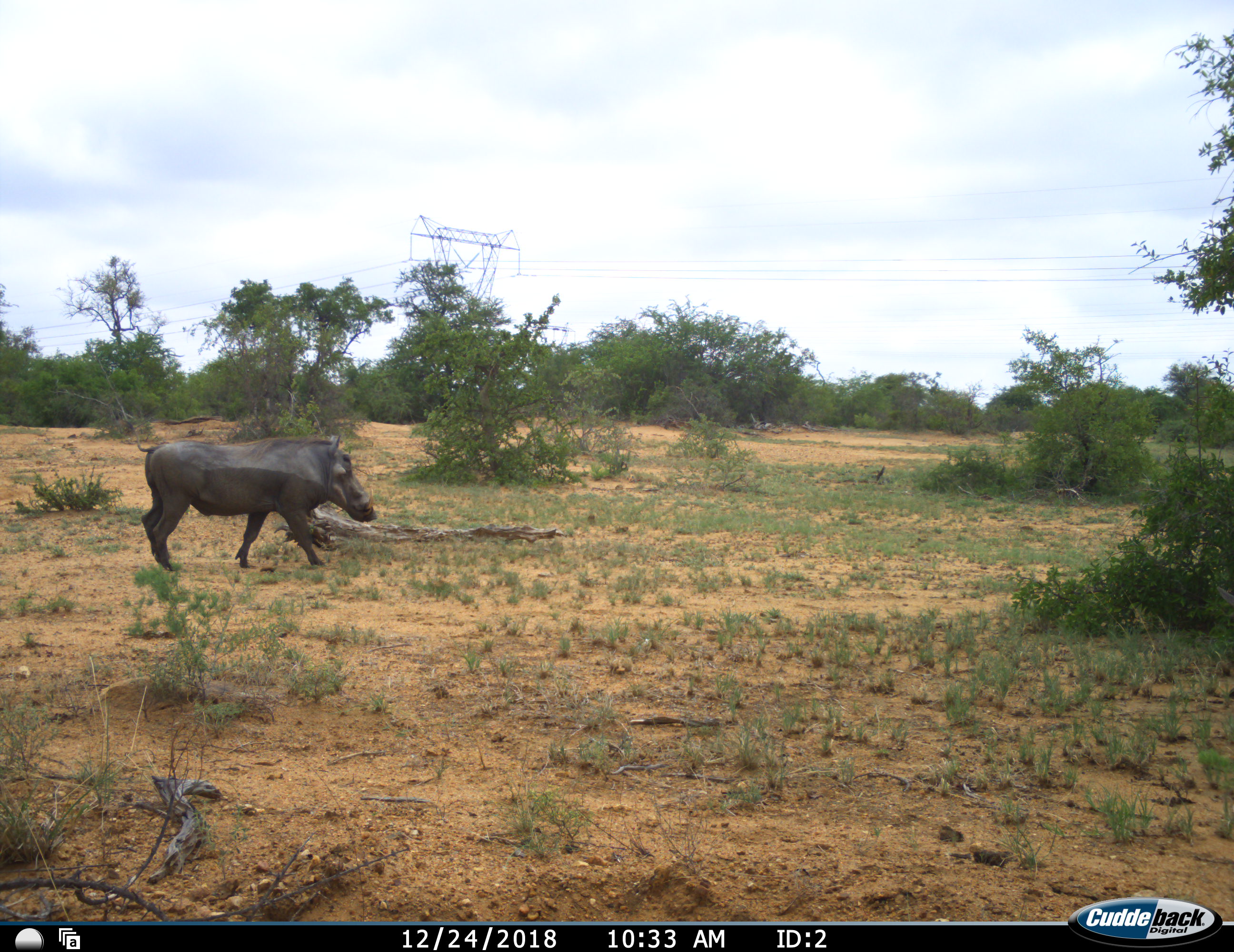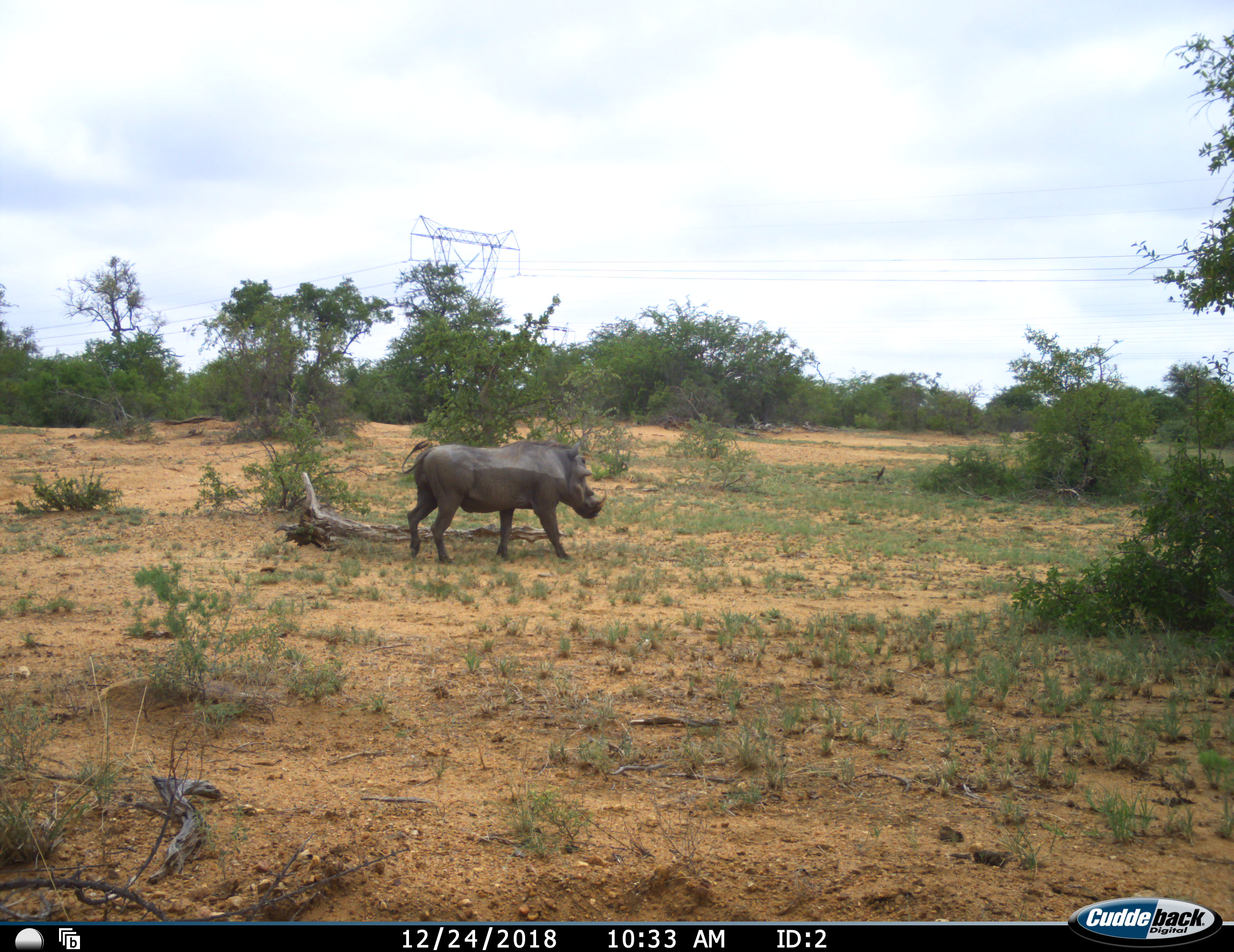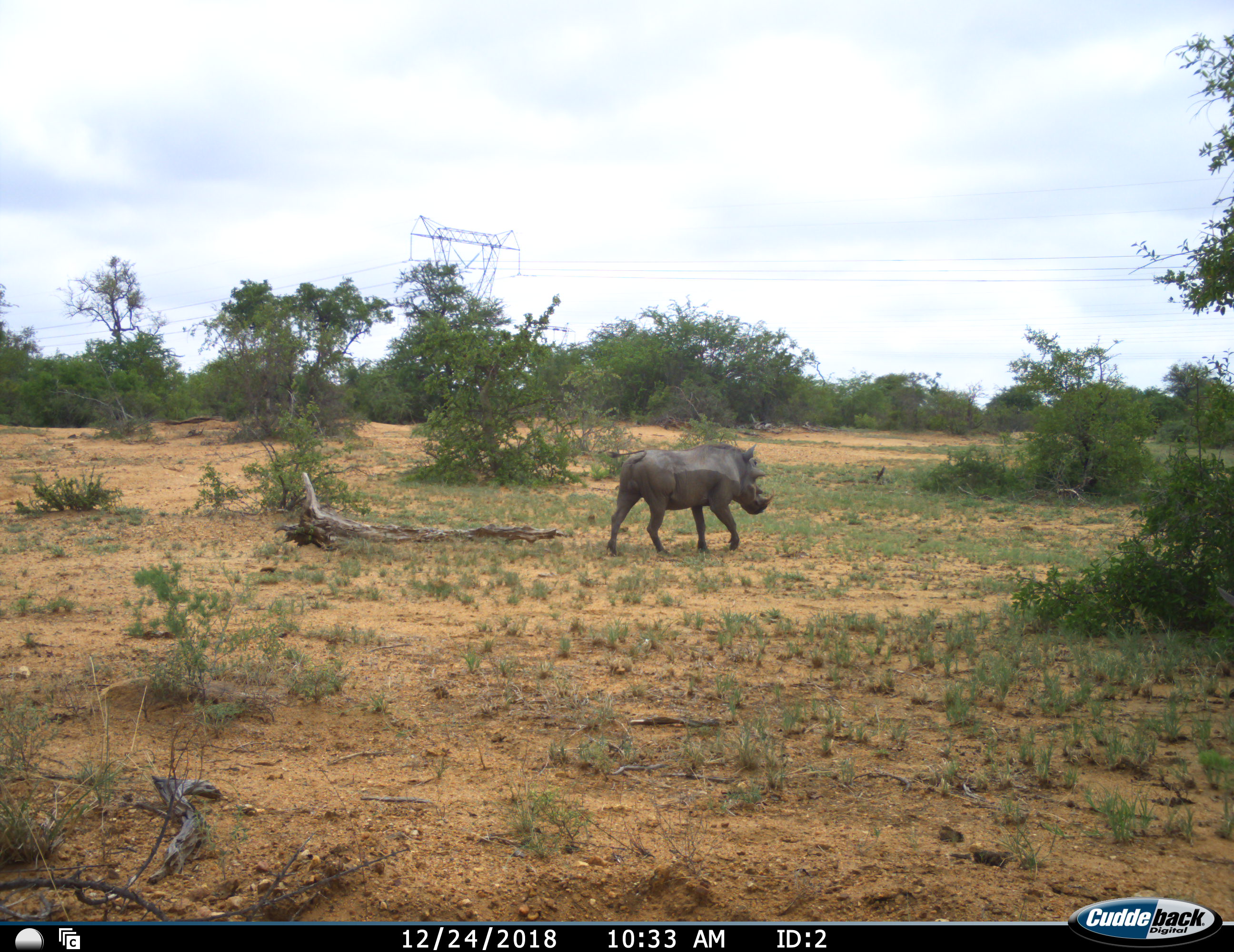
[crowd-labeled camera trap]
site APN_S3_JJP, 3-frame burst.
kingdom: Animalia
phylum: Chordata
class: Mammalia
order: Artiodactyla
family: Suidae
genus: Phacochoerus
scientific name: Phacochoerus africanus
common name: warthog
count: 1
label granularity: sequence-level